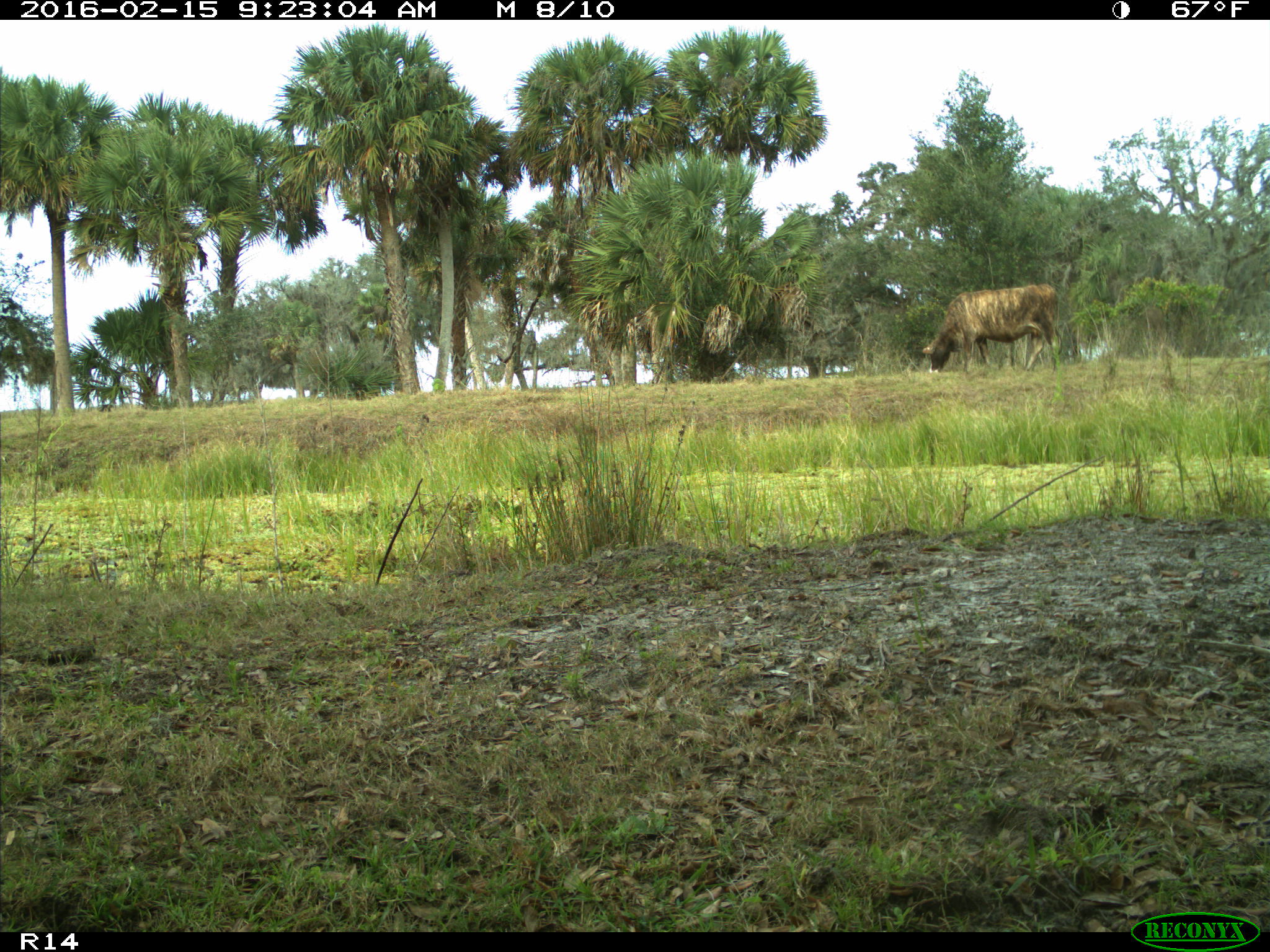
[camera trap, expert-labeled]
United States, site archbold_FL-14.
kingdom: Animalia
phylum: Chordata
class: Mammalia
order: Artiodactyla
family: Bovidae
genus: Bos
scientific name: Bos taurus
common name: domestic cow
Bos taurus (domestic cow).